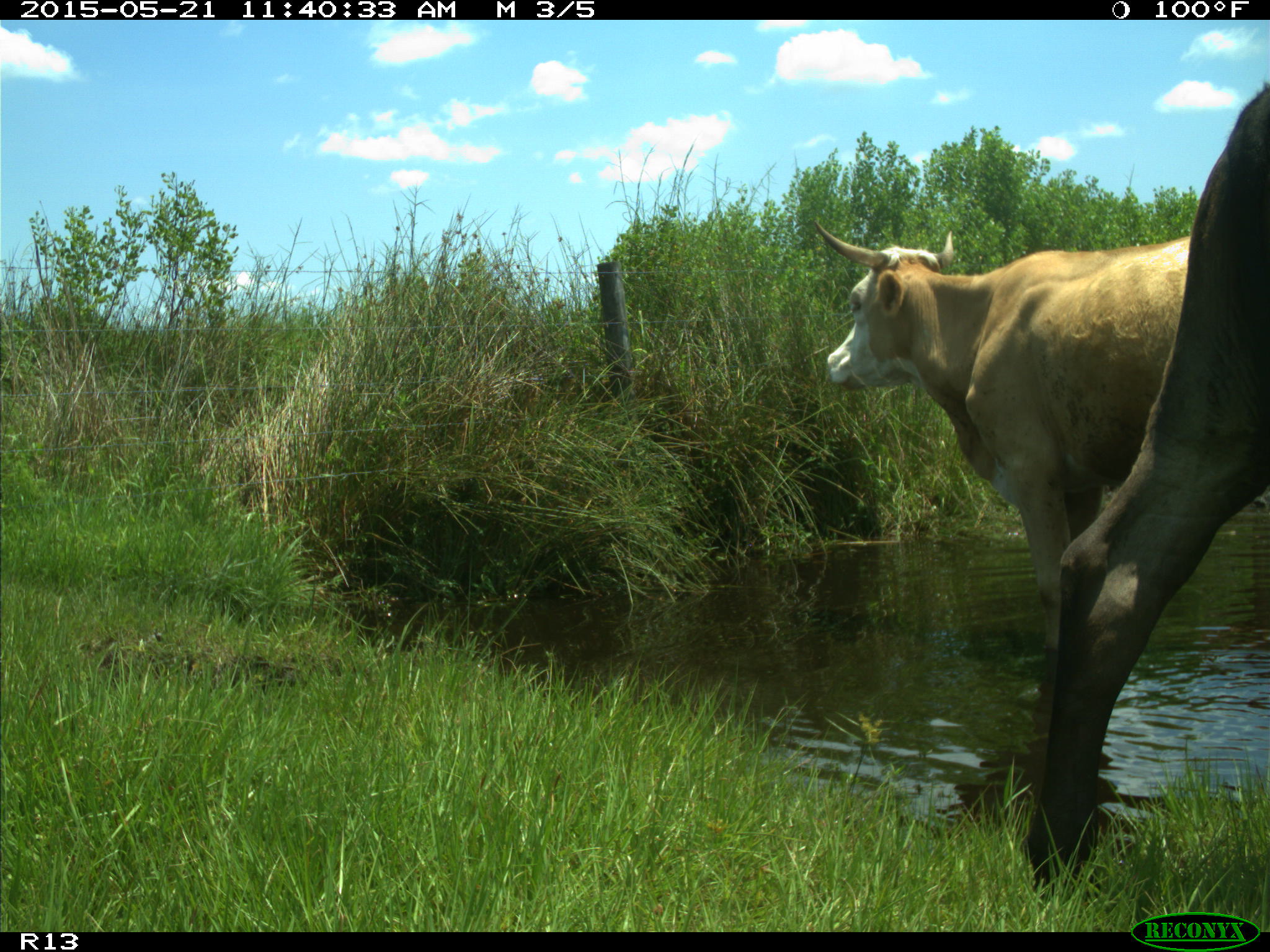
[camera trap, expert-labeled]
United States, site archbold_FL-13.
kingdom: Animalia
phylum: Chordata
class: Mammalia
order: Artiodactyla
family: Bovidae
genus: Bos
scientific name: Bos taurus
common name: domestic cow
Bos taurus (domestic cow).